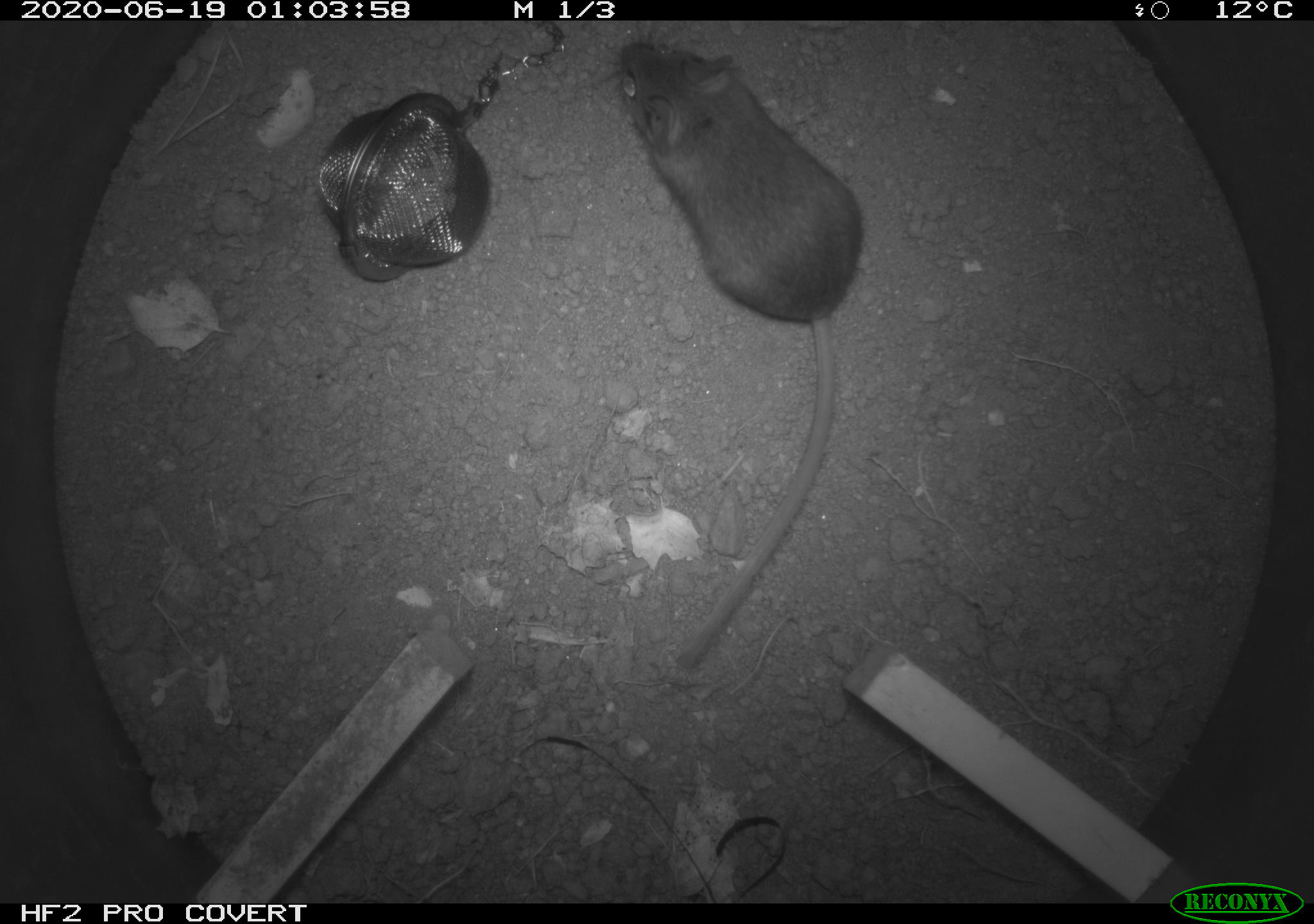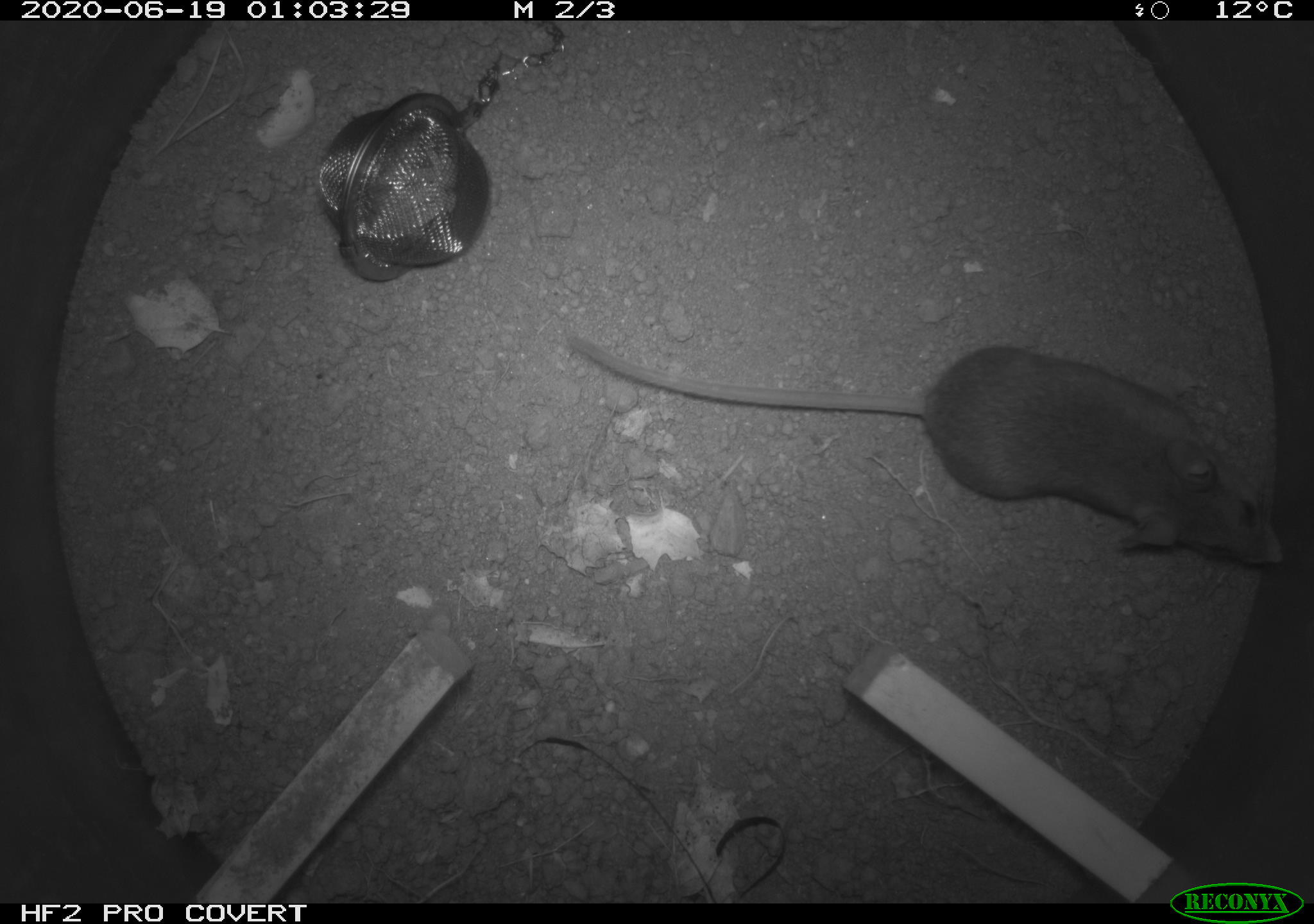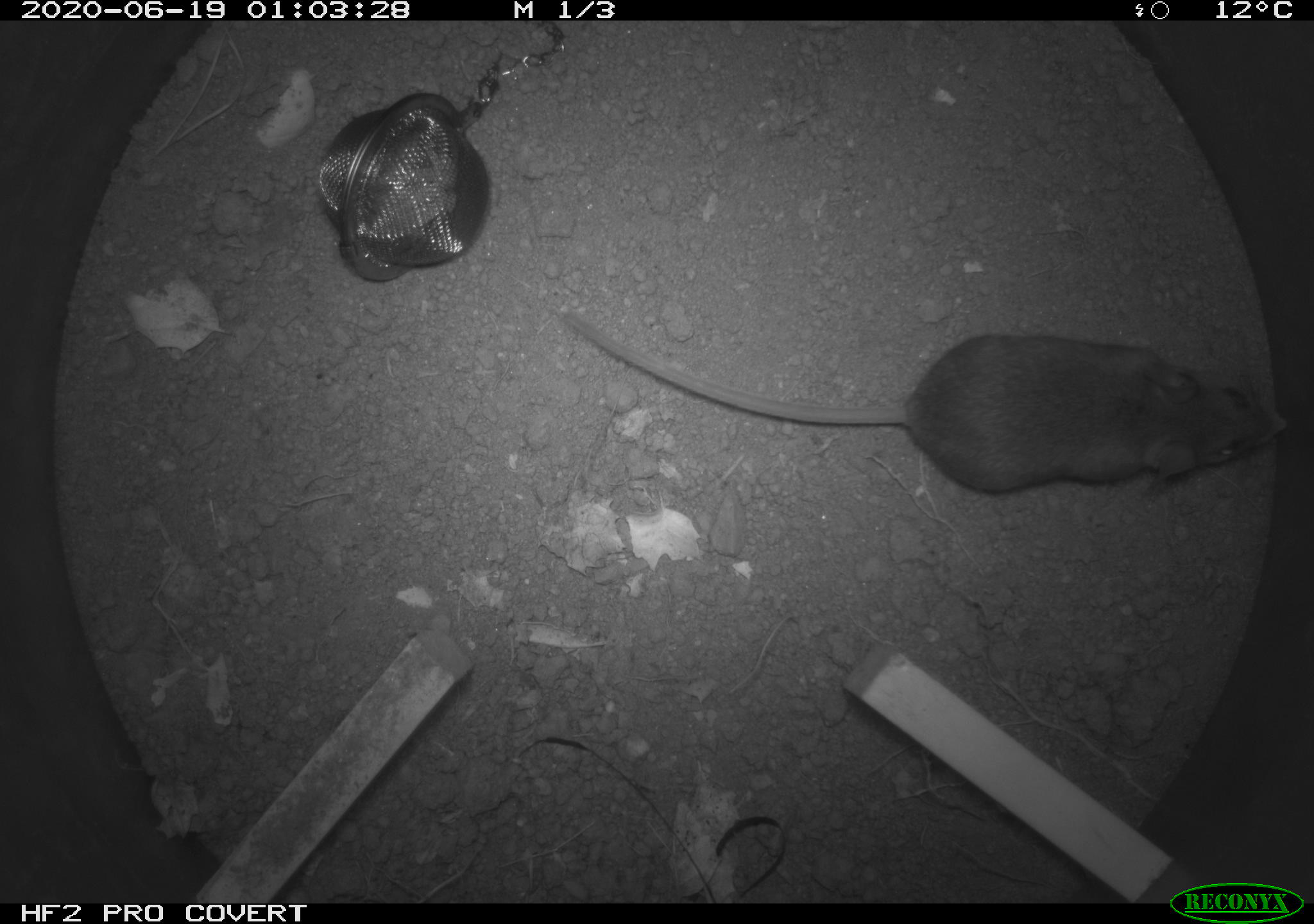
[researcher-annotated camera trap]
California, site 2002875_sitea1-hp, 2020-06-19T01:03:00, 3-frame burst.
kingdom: Animalia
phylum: Chordata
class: Mammalia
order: Rodentia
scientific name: Rodentia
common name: mouse species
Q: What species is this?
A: Mouse species (Rodentia).